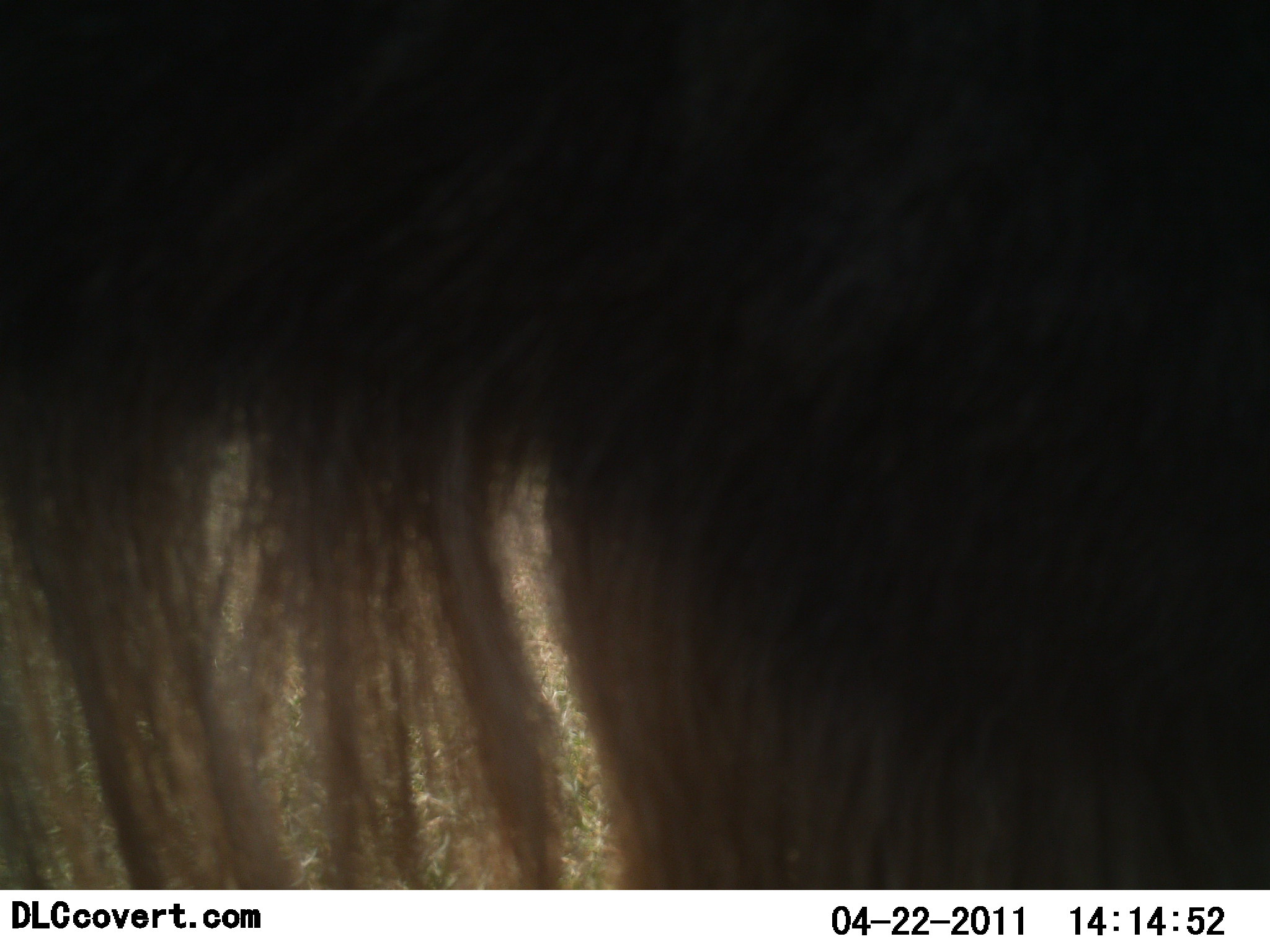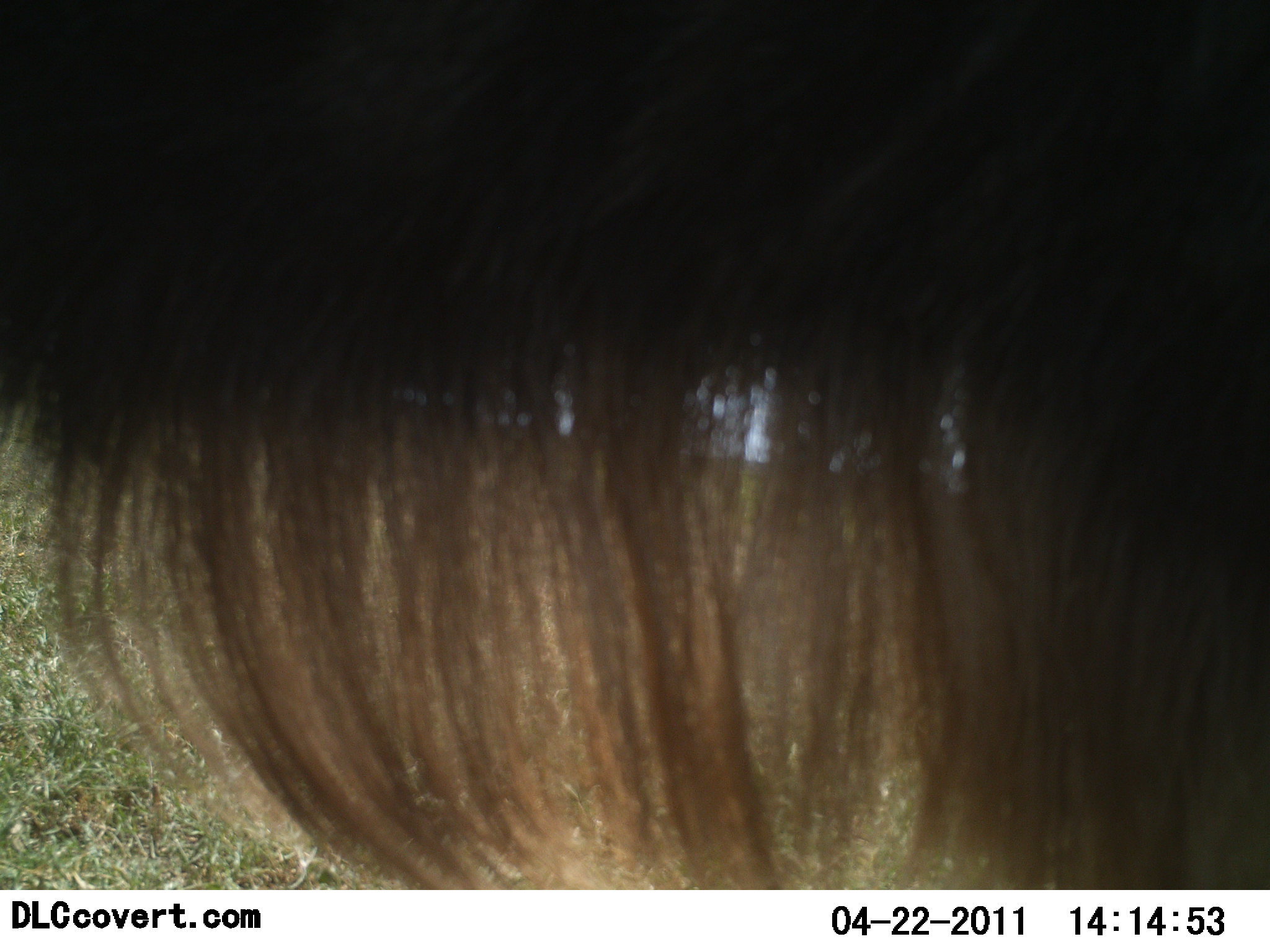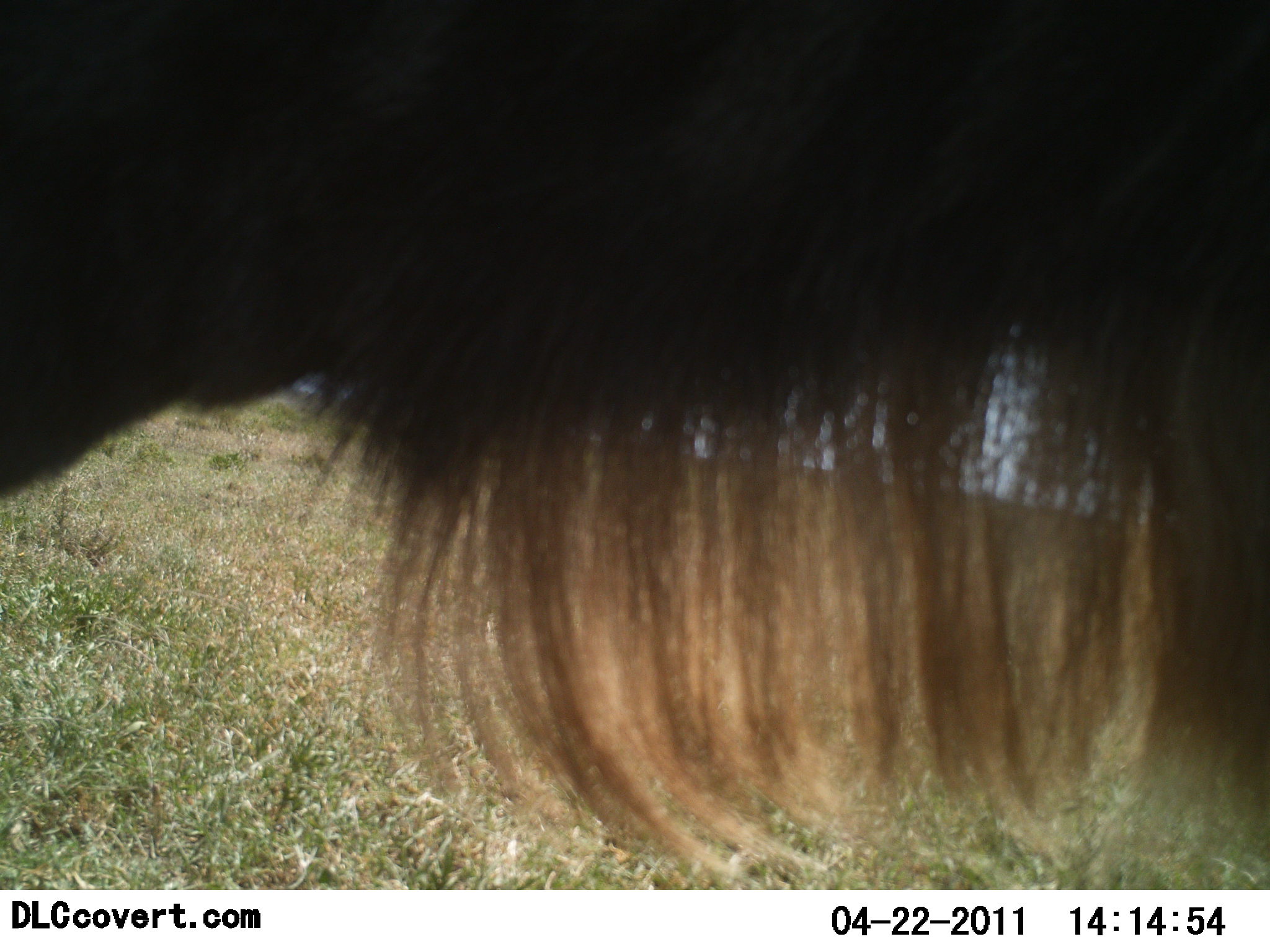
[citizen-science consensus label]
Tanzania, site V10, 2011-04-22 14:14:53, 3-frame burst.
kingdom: Animalia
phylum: Chordata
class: Mammalia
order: Artiodactyla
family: Bovidae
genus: Connochaetes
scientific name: Connochaetes taurinus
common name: blue wildebeest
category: wildebeest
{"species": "wildebeest (blue wildebeest) (Connochaetes taurinus)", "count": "1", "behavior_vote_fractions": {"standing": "71%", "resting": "0%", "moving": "29%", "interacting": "0%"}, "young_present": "0%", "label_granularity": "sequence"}